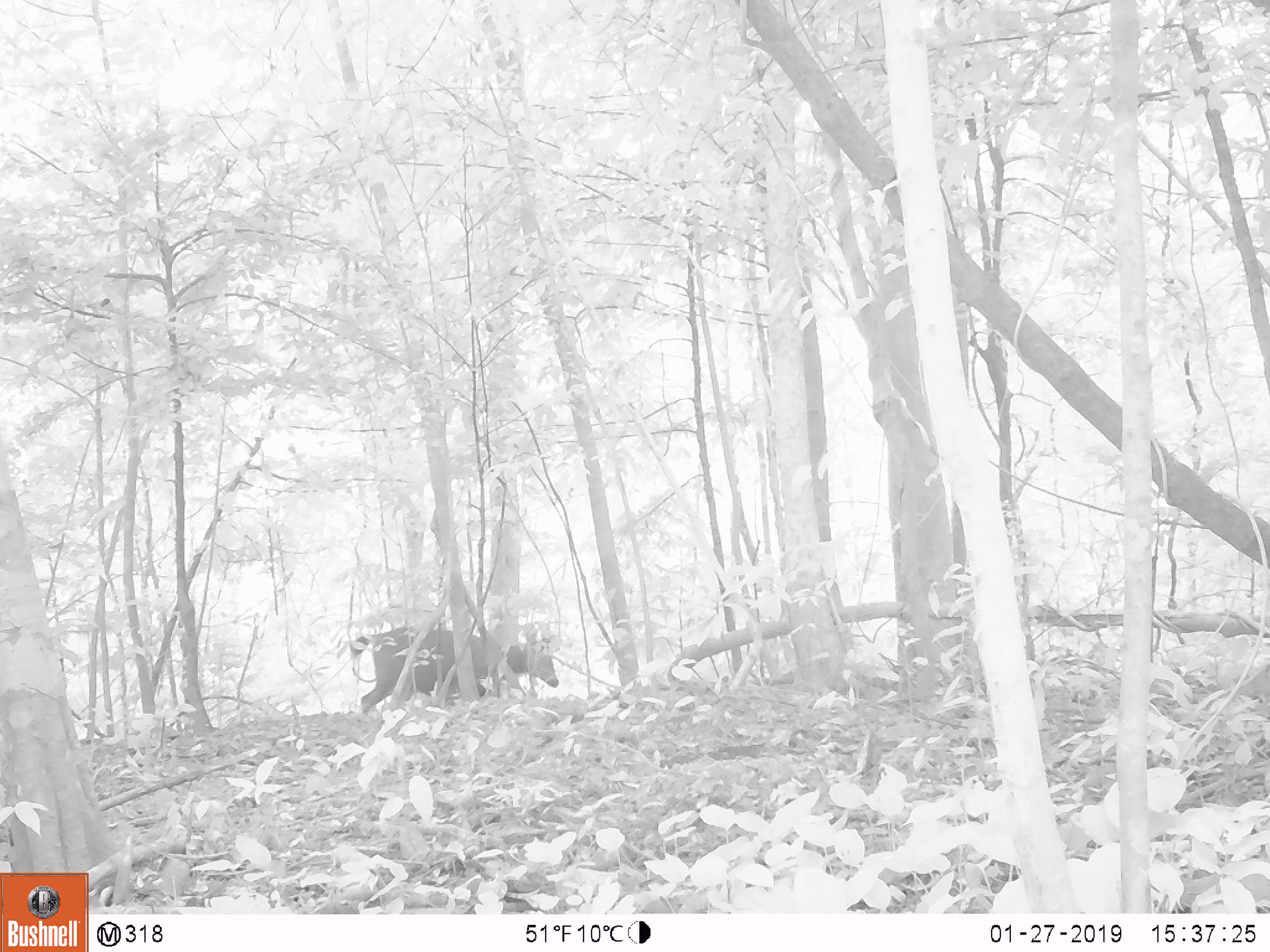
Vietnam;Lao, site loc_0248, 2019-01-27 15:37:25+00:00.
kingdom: Animalia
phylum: Chordata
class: Mammalia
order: Artiodactyla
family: Cervidae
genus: Rusa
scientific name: Rusa unicolor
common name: sambar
Sambar (Rusa unicolor). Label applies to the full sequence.